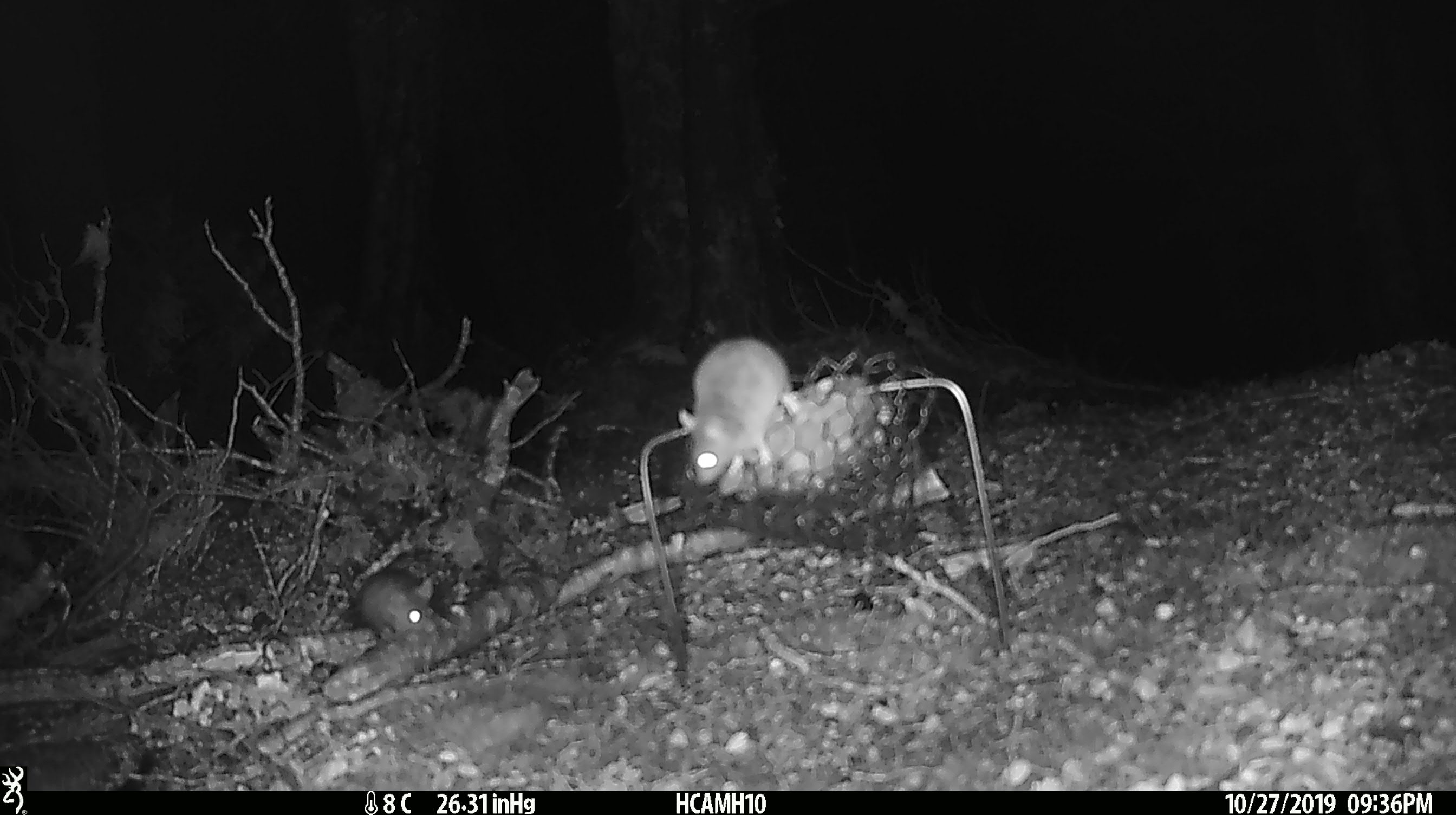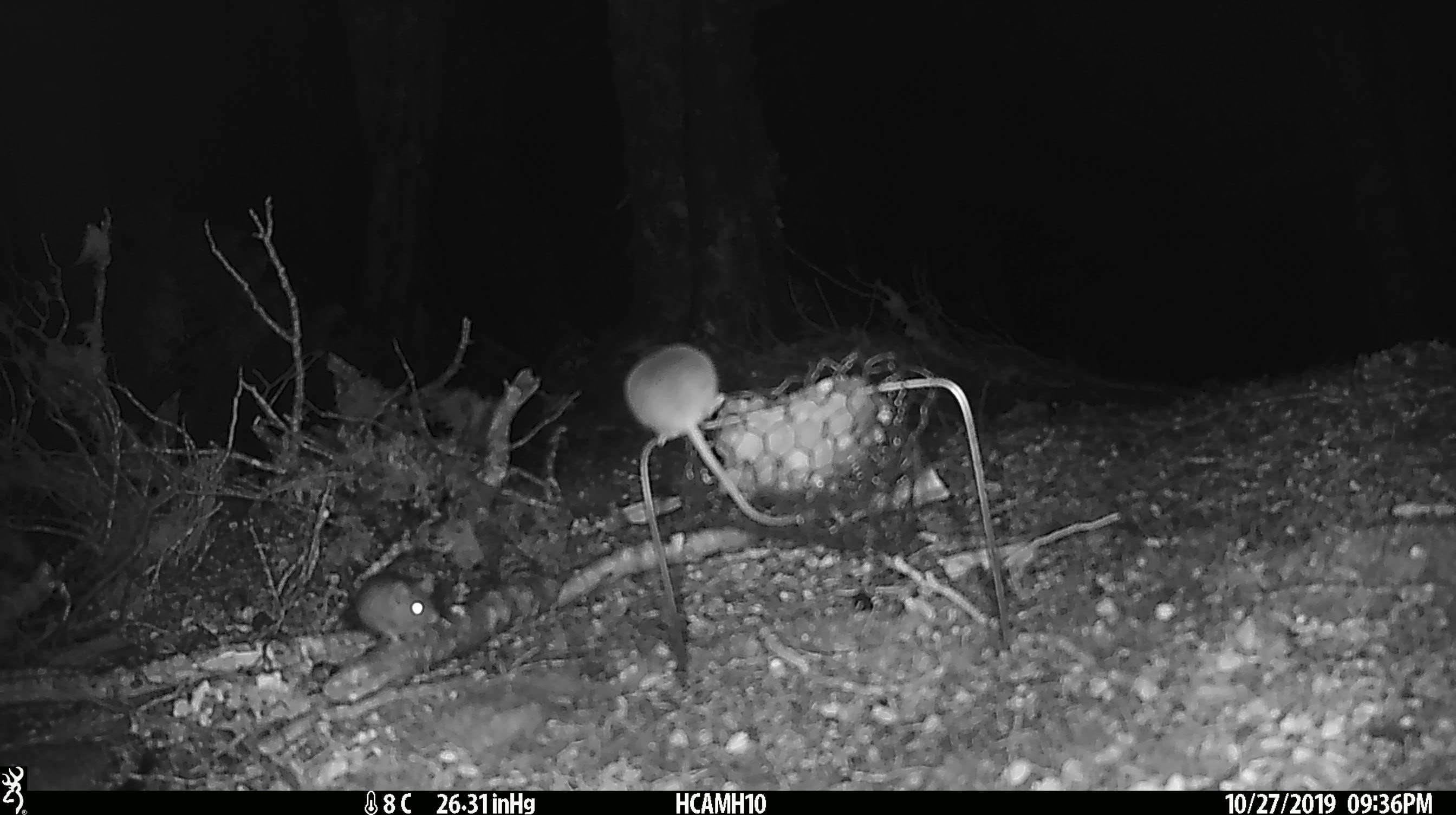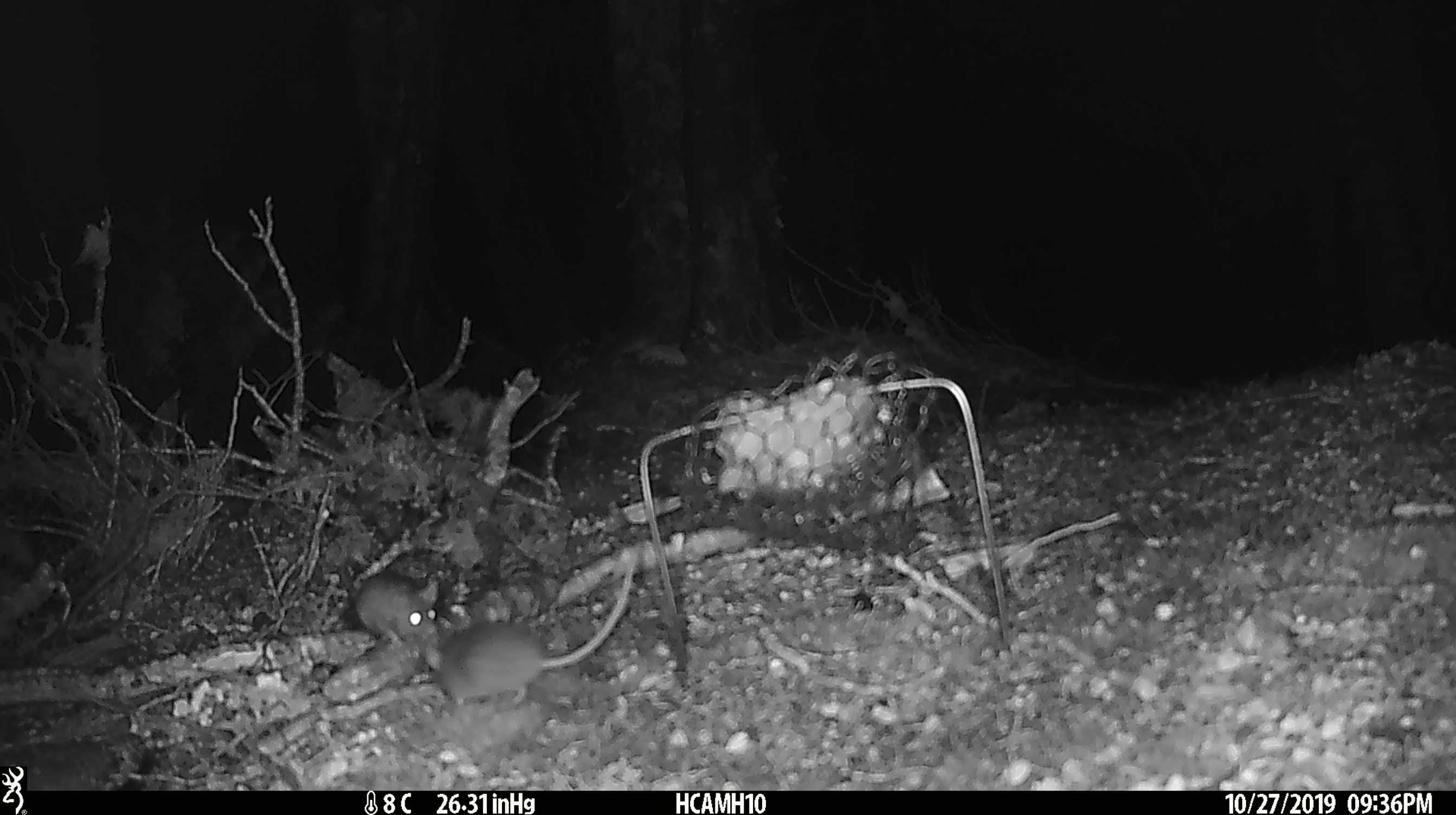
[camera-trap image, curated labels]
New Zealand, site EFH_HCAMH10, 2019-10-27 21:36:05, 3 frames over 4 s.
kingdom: Animalia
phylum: Chordata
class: Mammalia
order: Rodentia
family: Muridae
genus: Mus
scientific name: Mus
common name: mouse